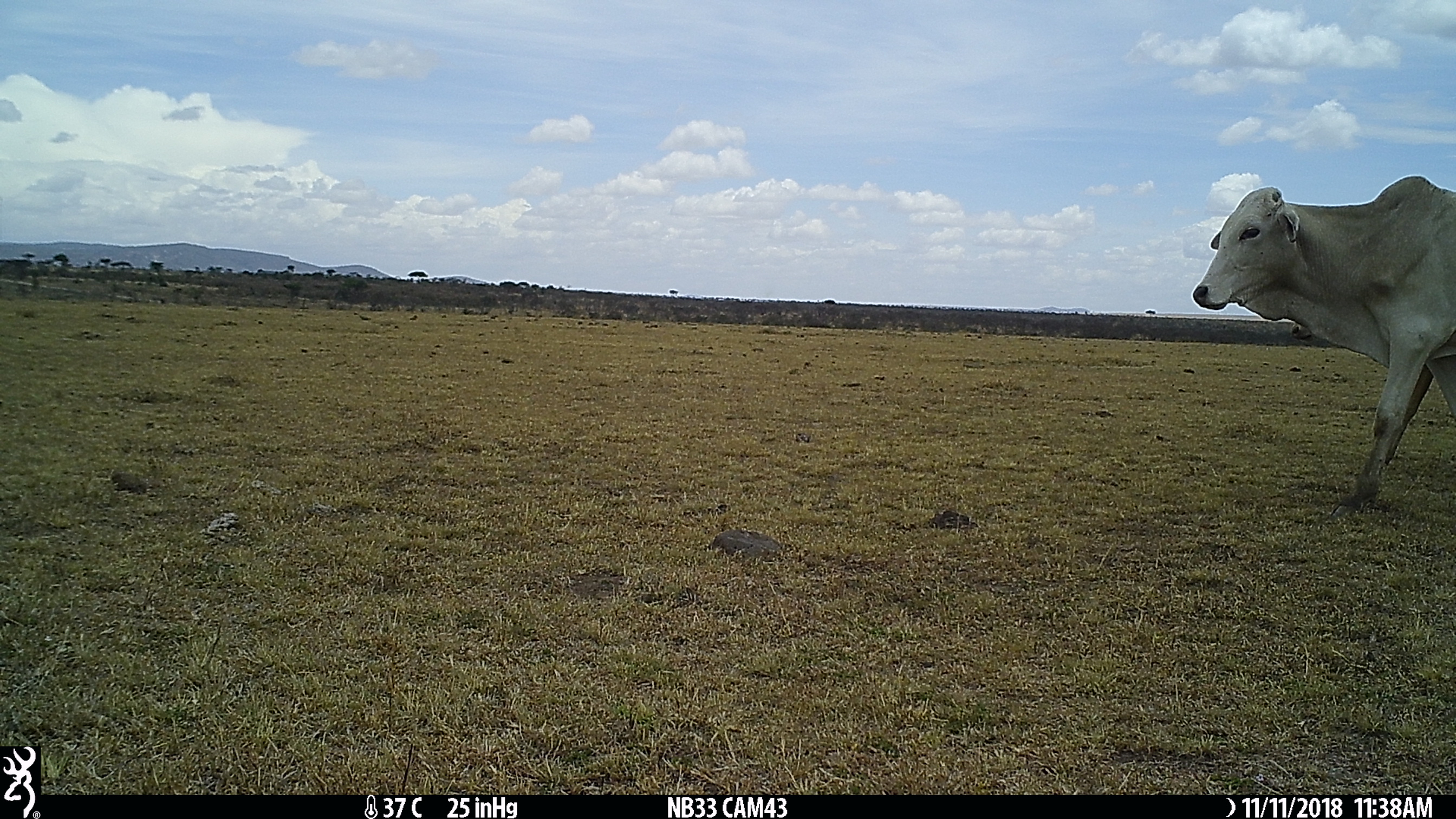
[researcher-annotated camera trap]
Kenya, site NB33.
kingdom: Animalia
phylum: Chordata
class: Mammalia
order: Artiodactyla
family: Bovidae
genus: Bos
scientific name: Bos taurus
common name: cattle